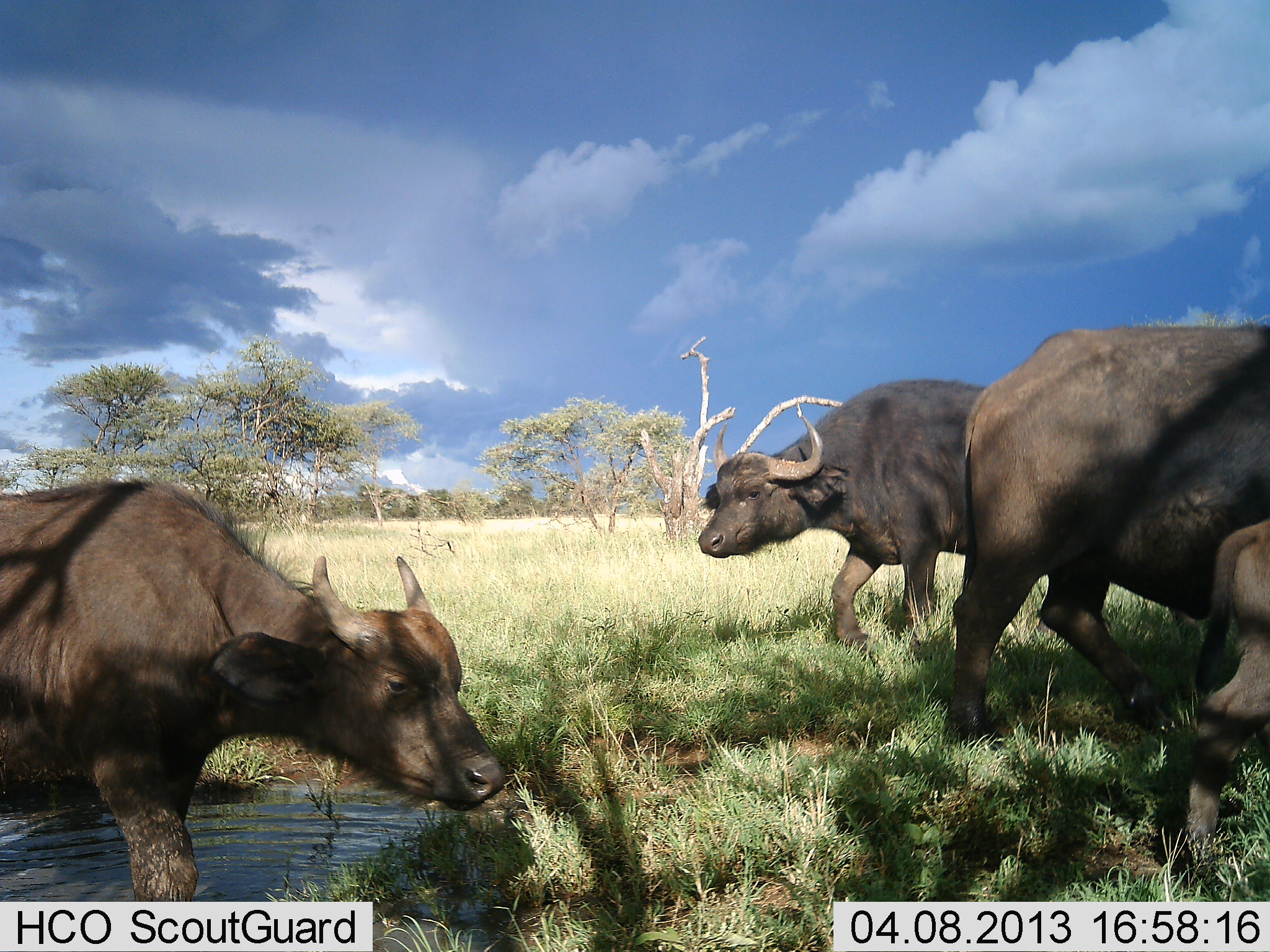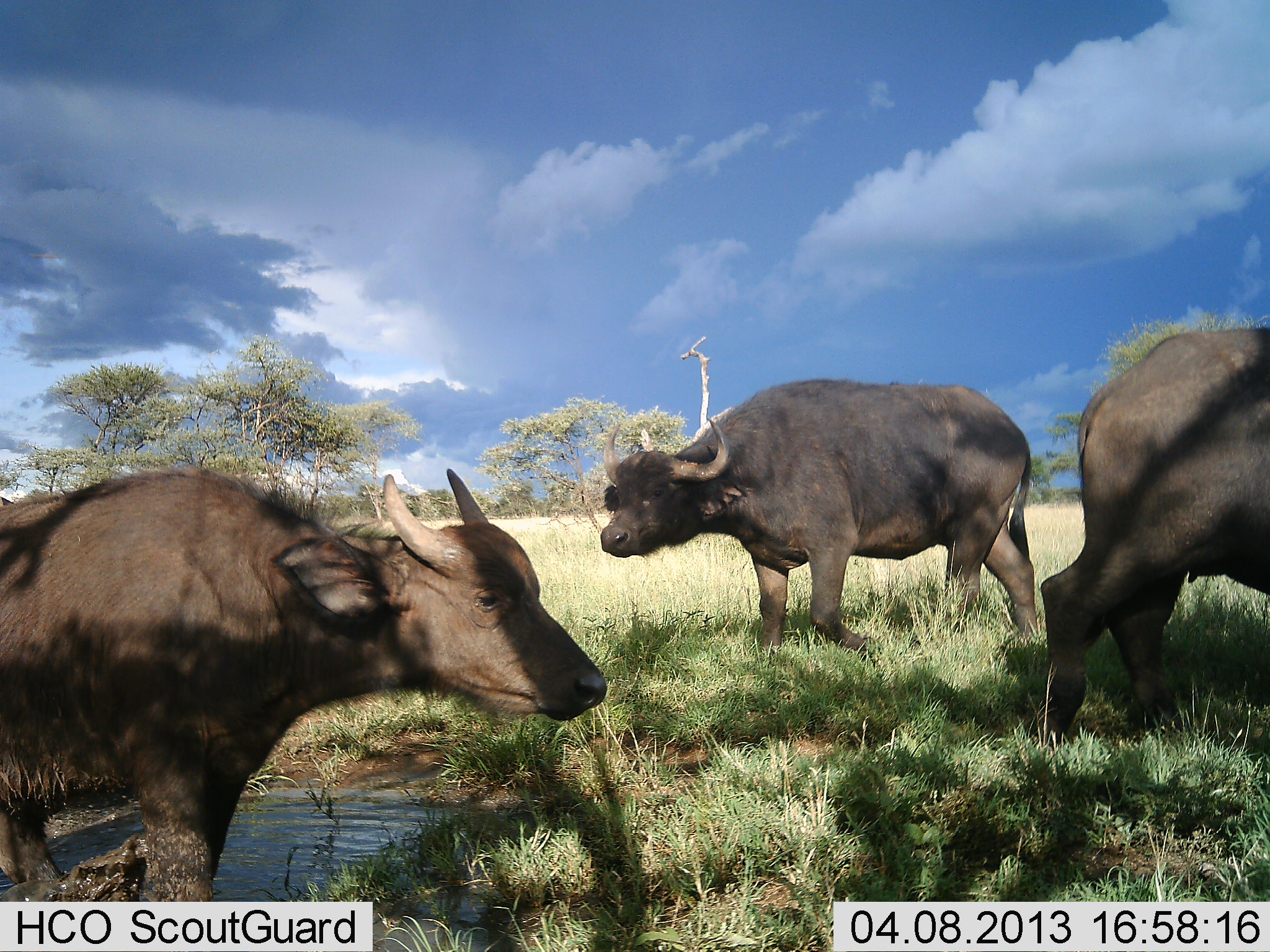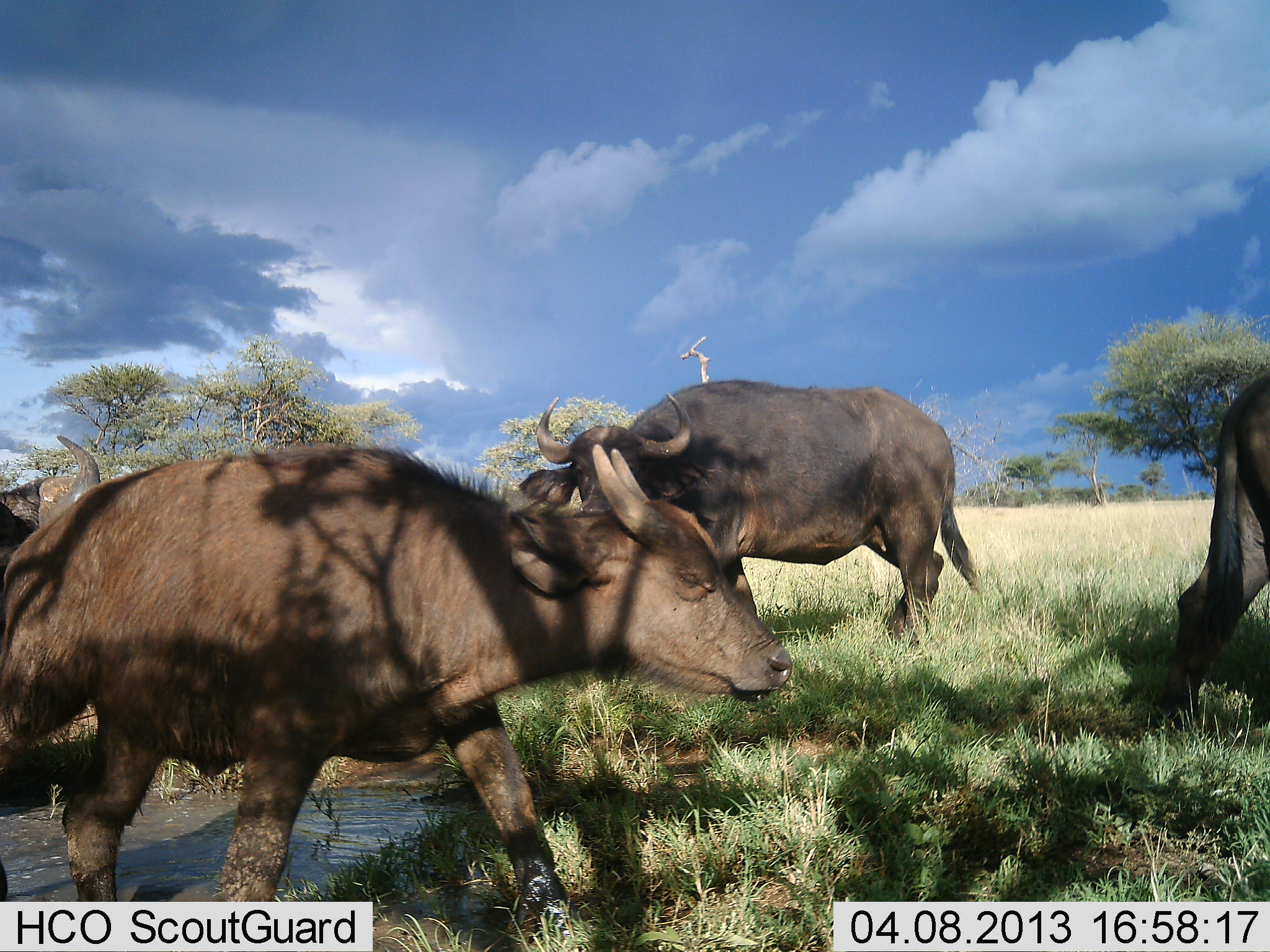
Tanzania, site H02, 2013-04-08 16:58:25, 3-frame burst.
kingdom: Animalia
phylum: Chordata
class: Mammalia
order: Artiodactyla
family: Bovidae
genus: Syncerus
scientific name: Syncerus caffer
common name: cape buffalo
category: buffalo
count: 4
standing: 22%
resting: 3%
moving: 69%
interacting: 0%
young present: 28%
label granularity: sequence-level